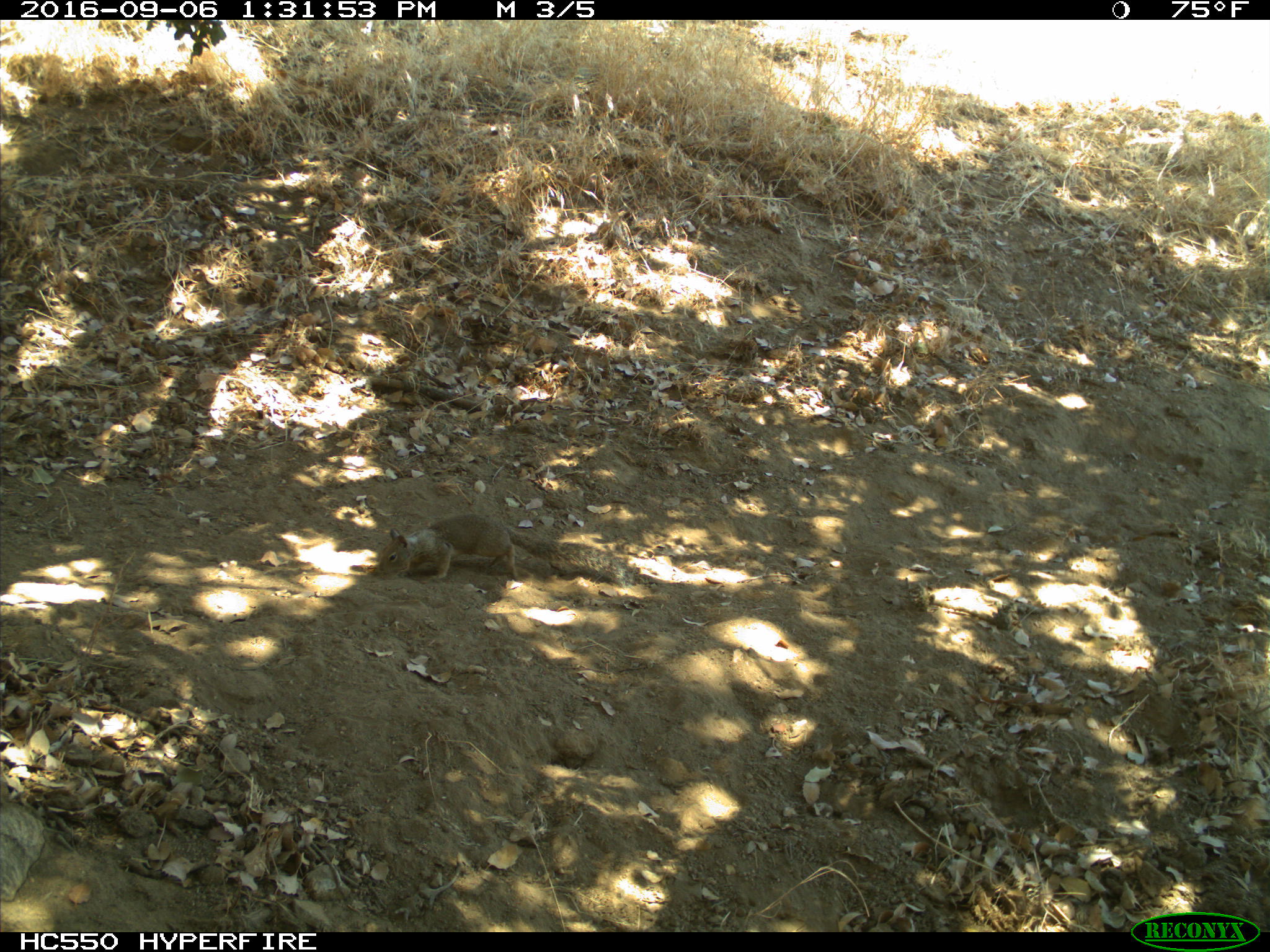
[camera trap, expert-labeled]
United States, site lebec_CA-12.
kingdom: Animalia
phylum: Chordata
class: Mammalia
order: Rodentia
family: Sciuridae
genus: Otospermophilus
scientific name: Otospermophilus beecheyi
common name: california ground squirrel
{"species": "Otospermophilus beecheyi (california ground squirrel)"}